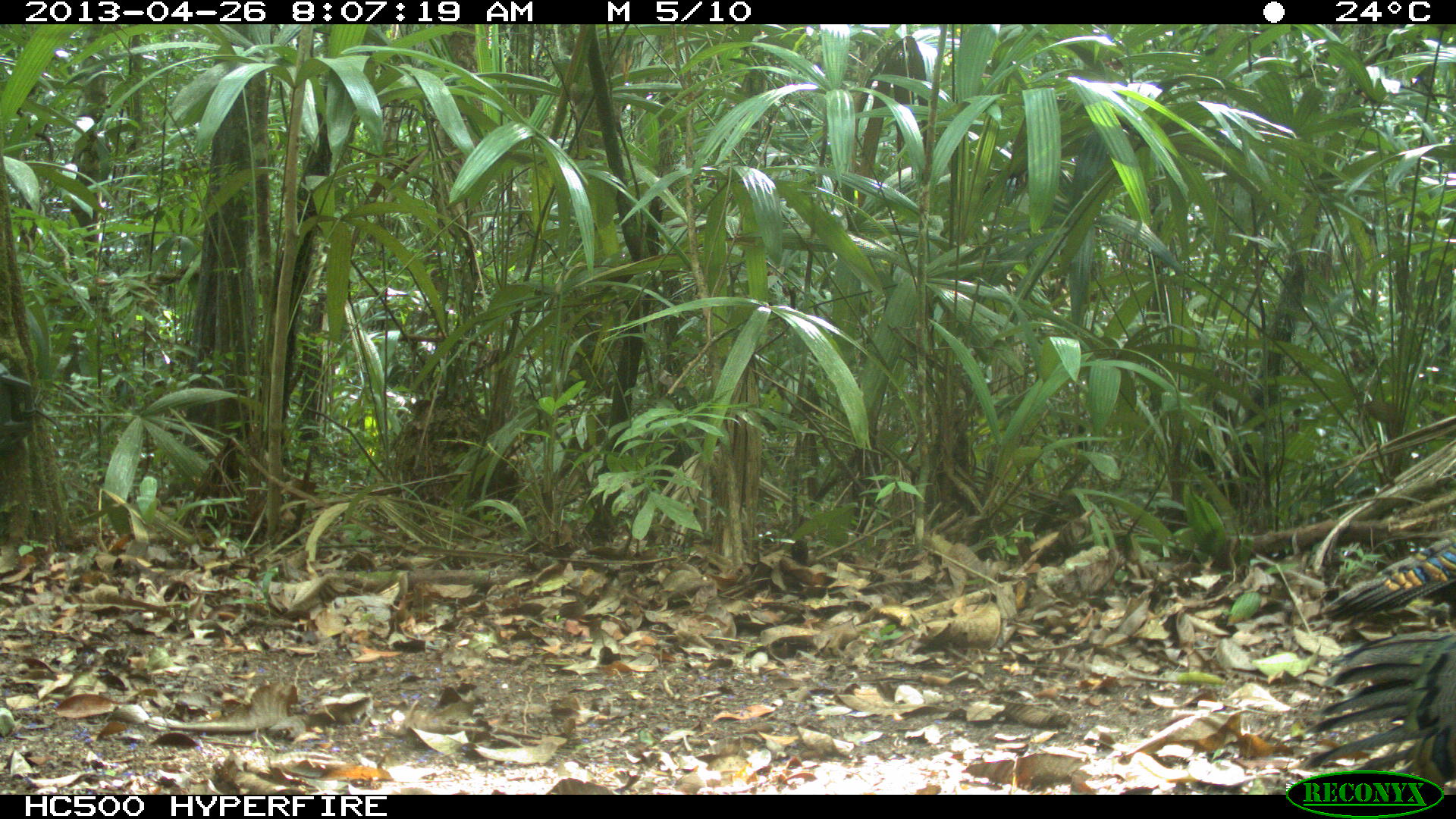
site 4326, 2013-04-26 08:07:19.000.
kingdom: Animalia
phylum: Chordata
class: Aves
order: Galliformes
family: Phasianidae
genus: Meleagris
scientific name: Meleagris ocellata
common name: ocellated turkey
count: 4